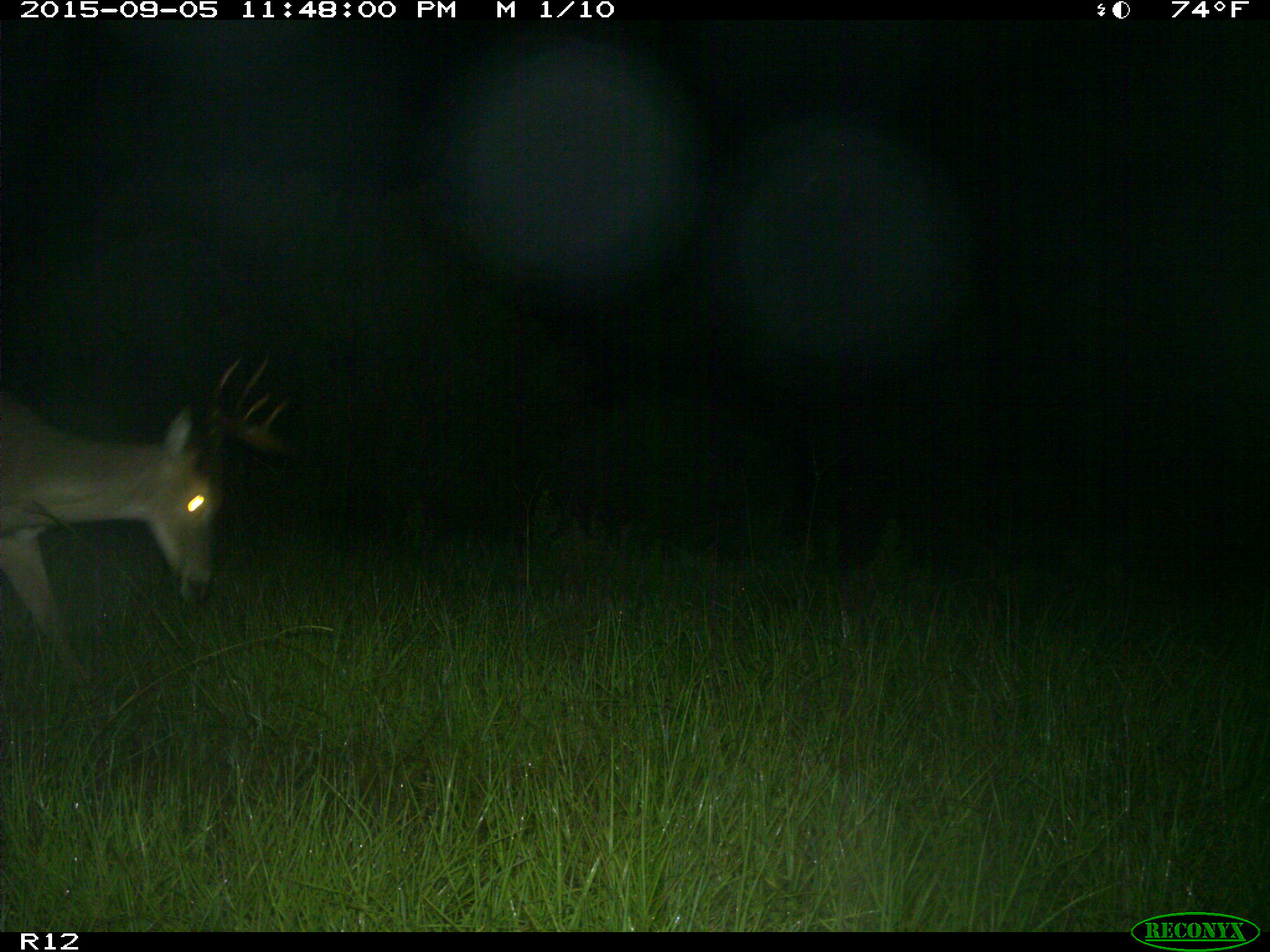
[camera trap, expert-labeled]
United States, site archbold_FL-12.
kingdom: Animalia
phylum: Chordata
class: Mammalia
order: Artiodactyla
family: Cervidae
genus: Odocoileus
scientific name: Odocoileus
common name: deer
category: unidentified deer